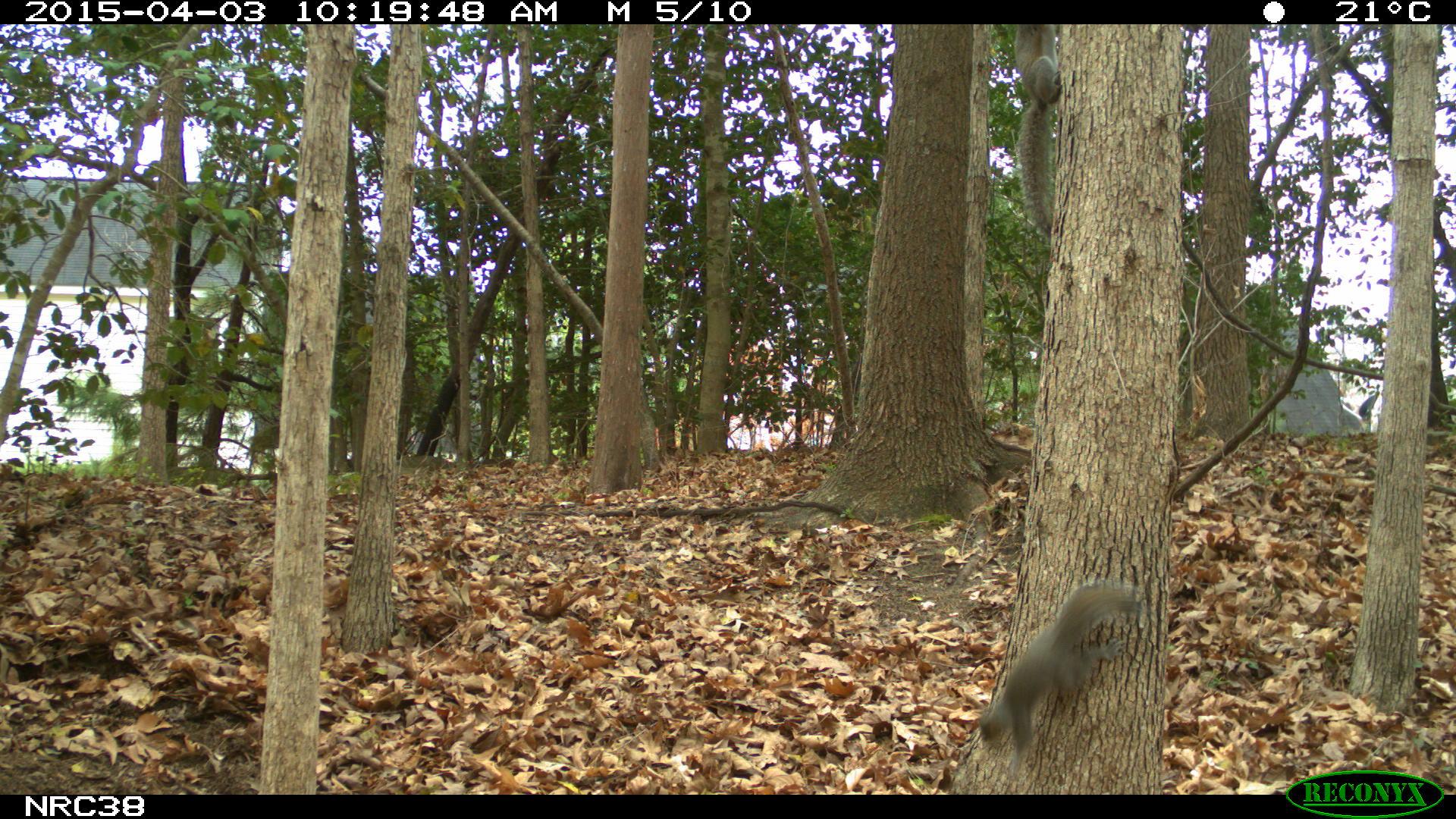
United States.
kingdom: Animalia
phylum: Chordata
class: Mammalia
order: Rodentia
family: Sciuridae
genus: Sciurus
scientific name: Sciurus carolinensis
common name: eastern gray squirrel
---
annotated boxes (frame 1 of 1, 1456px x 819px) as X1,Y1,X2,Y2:
Eastern Gray Squirrel: 964,576,1158,762